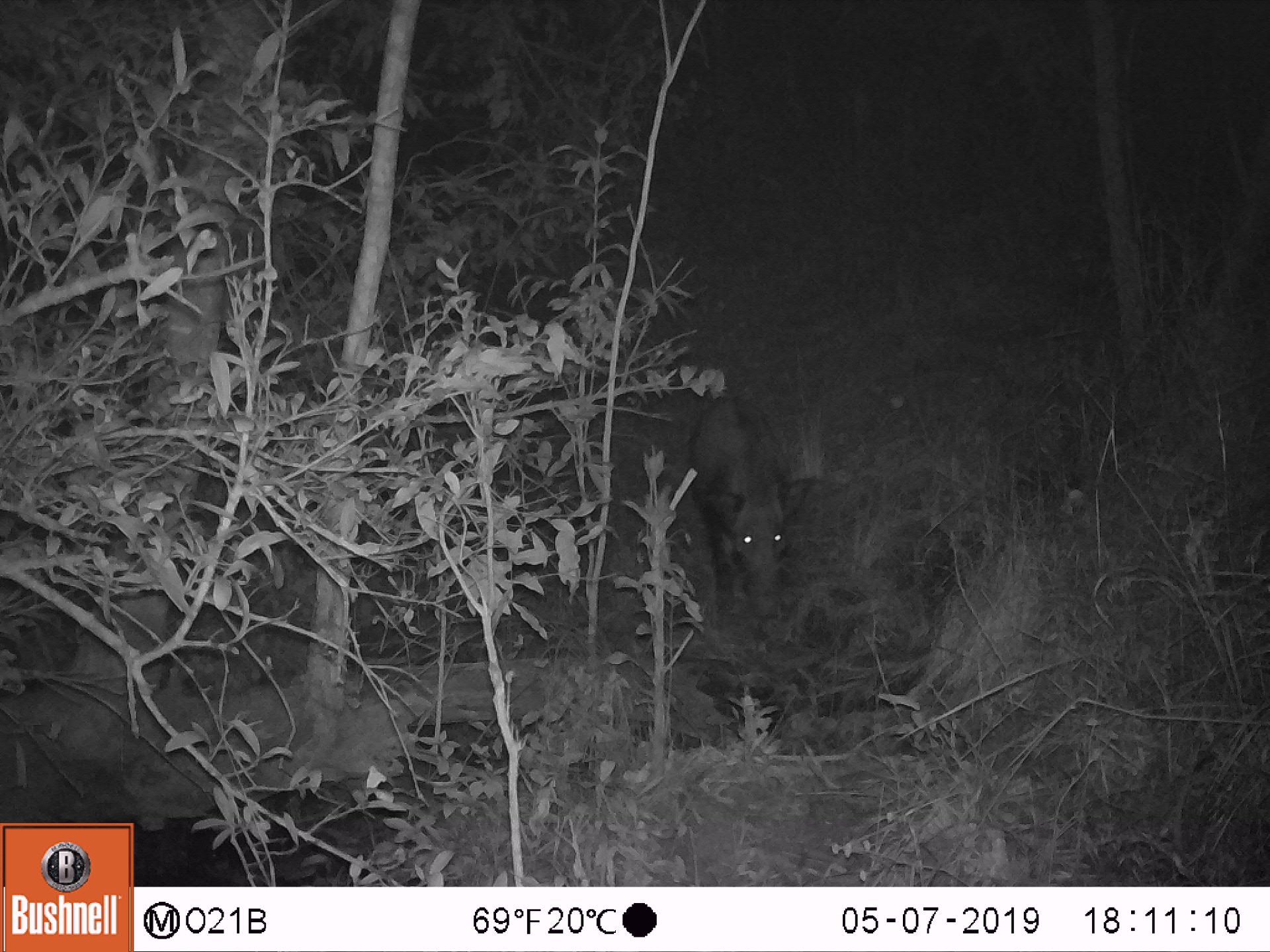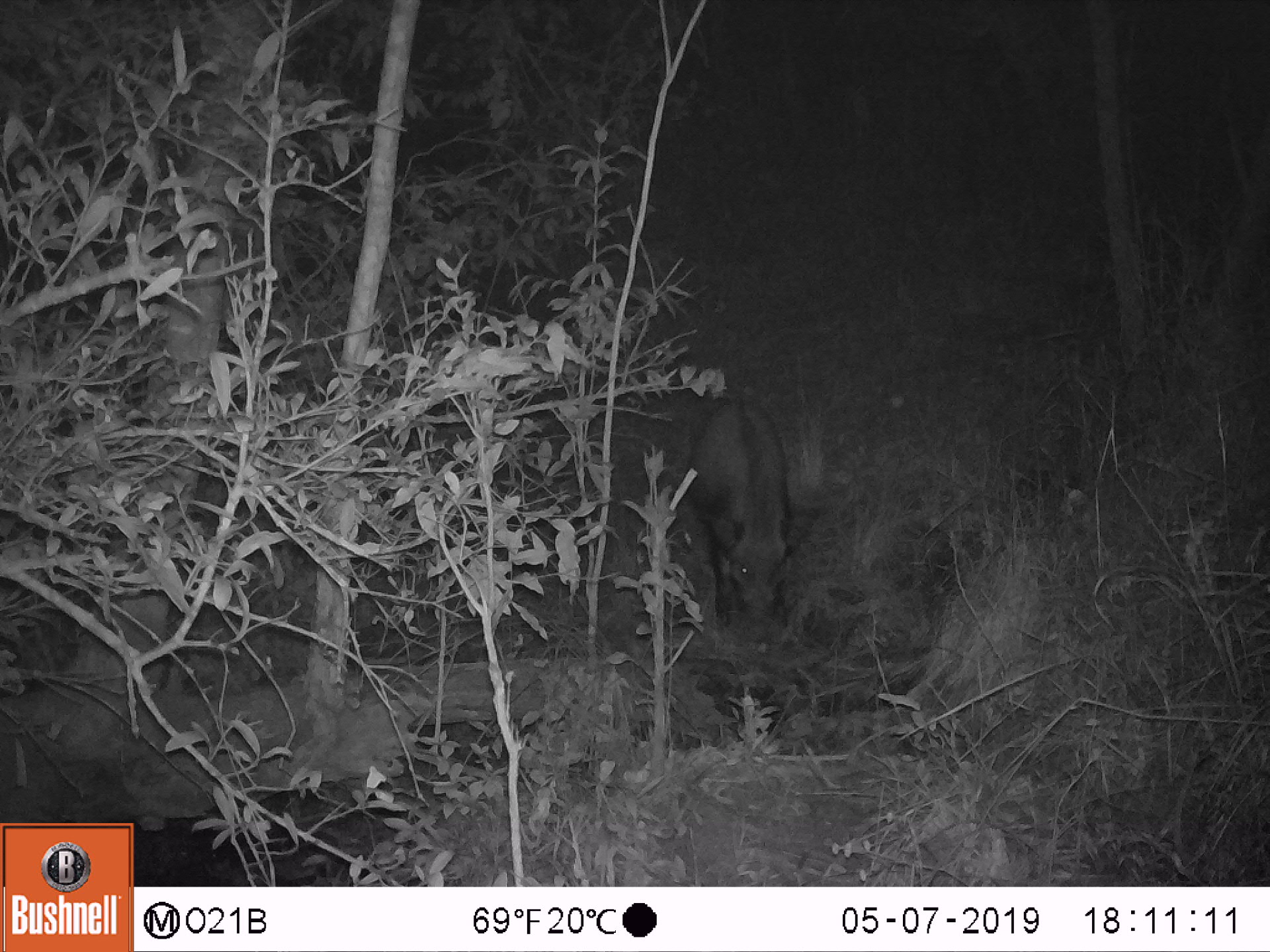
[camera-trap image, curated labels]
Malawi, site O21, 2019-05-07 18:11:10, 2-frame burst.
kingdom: Animalia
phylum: Chordata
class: Mammalia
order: Artiodactyla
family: Suidae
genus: Potamochoerus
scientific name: Potamochoerus larvatus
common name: bushpig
Bushpig (Potamochoerus larvatus), count 1.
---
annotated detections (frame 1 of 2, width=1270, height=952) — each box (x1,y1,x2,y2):
bushpig: (680,388,822,626)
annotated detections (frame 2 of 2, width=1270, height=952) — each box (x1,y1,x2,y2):
bushpig: (678,390,822,630)